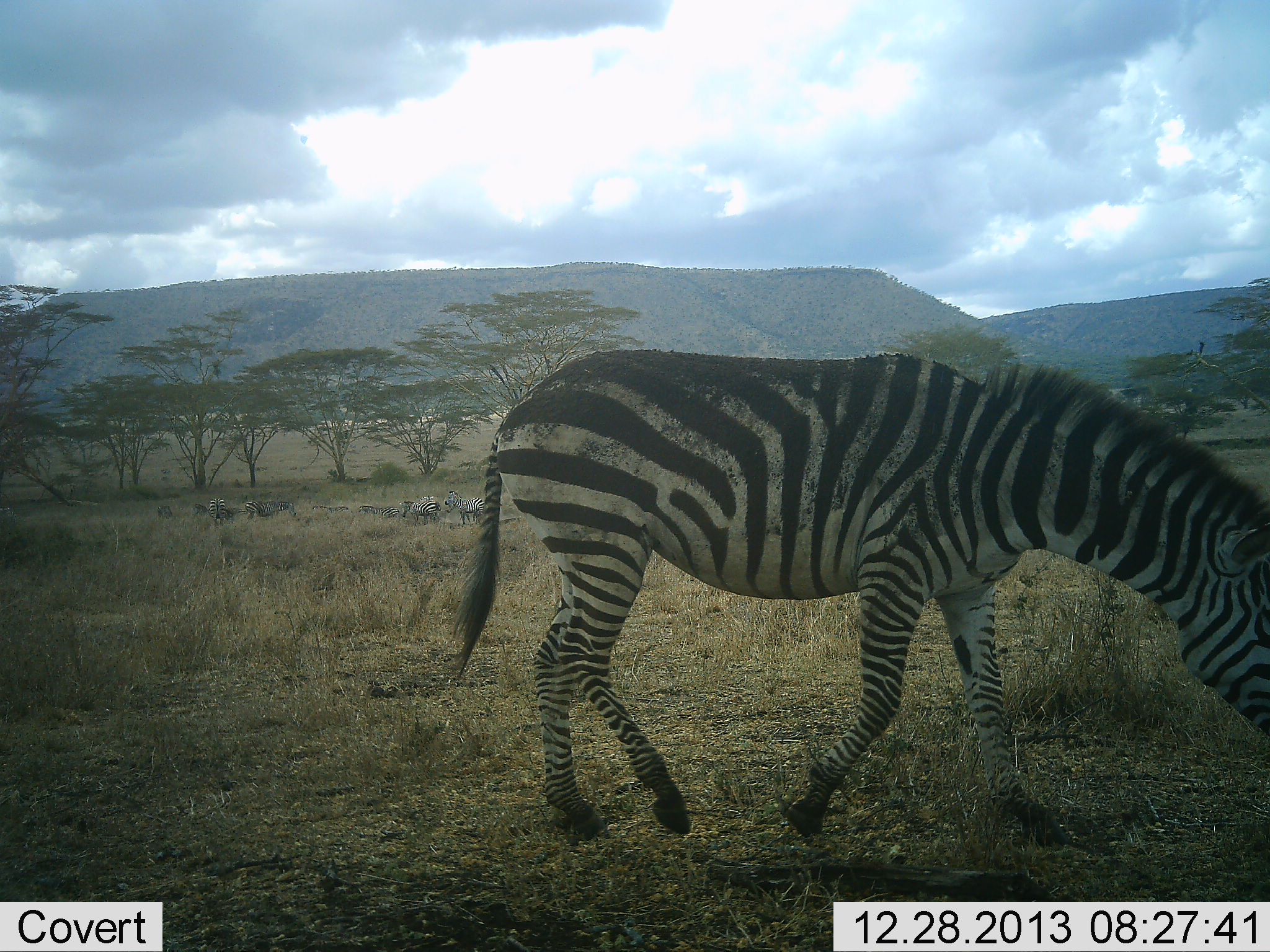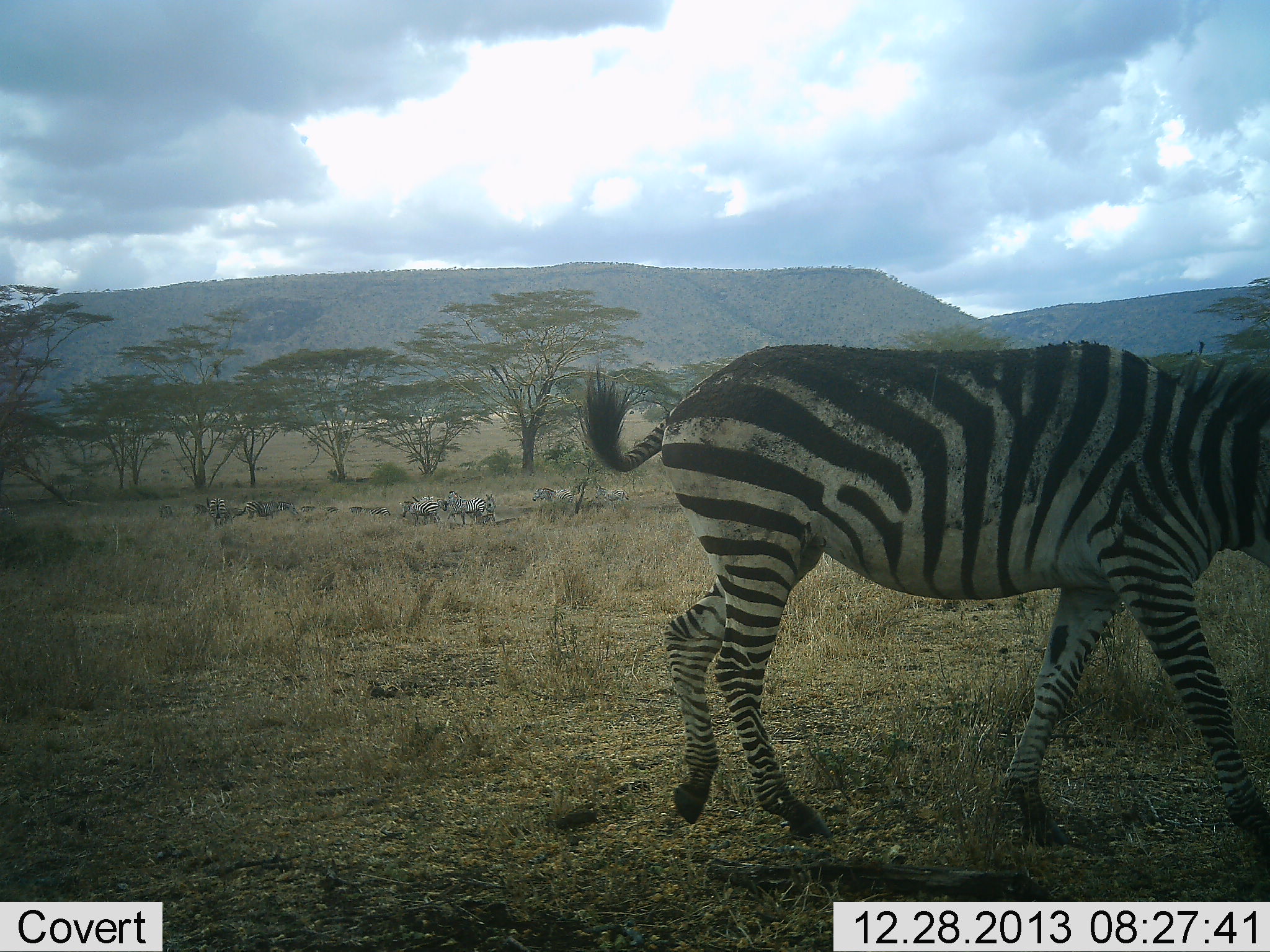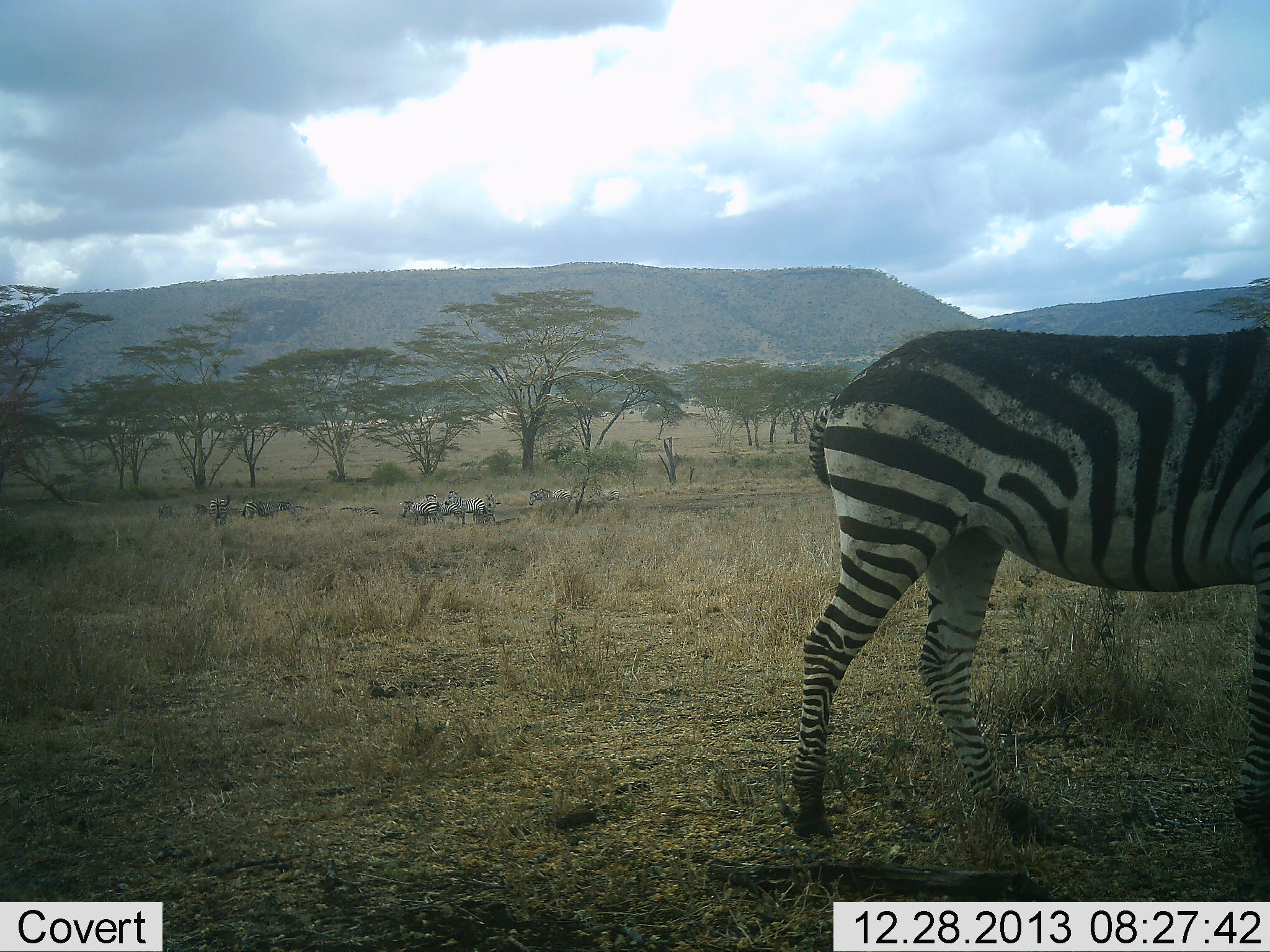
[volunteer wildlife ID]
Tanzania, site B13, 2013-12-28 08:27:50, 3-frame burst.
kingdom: Animalia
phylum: Chordata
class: Mammalia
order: Perissodactyla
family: Equidae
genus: Equus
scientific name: Equus quagga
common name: plains zebra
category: zebra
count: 7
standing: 30%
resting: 0%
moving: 100%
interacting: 0%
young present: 10%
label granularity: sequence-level